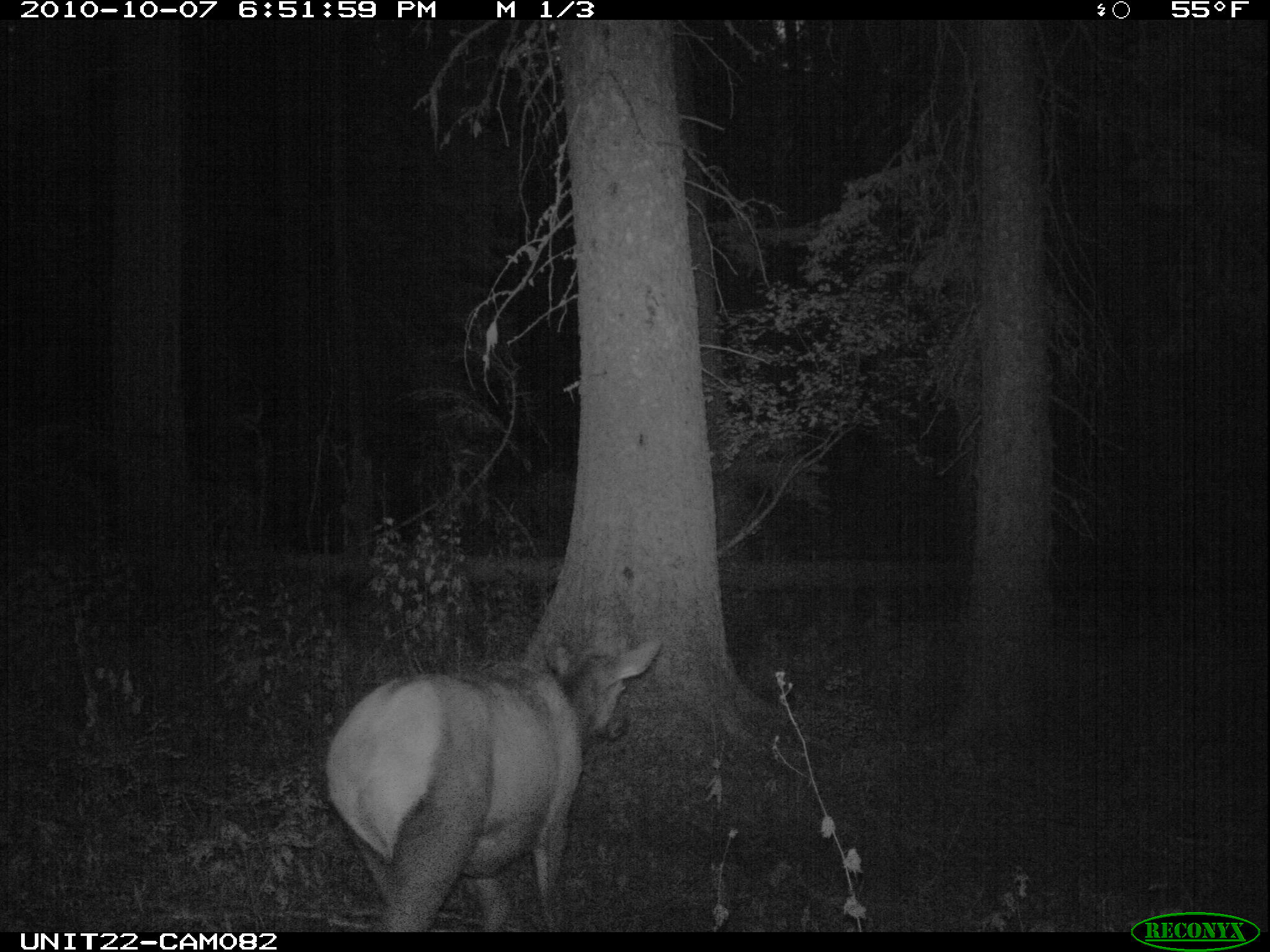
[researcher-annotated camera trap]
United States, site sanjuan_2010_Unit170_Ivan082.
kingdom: Animalia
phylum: Chordata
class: Mammalia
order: Artiodactyla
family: Cervidae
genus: Cervus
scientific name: Cervus elaphus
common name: red deer